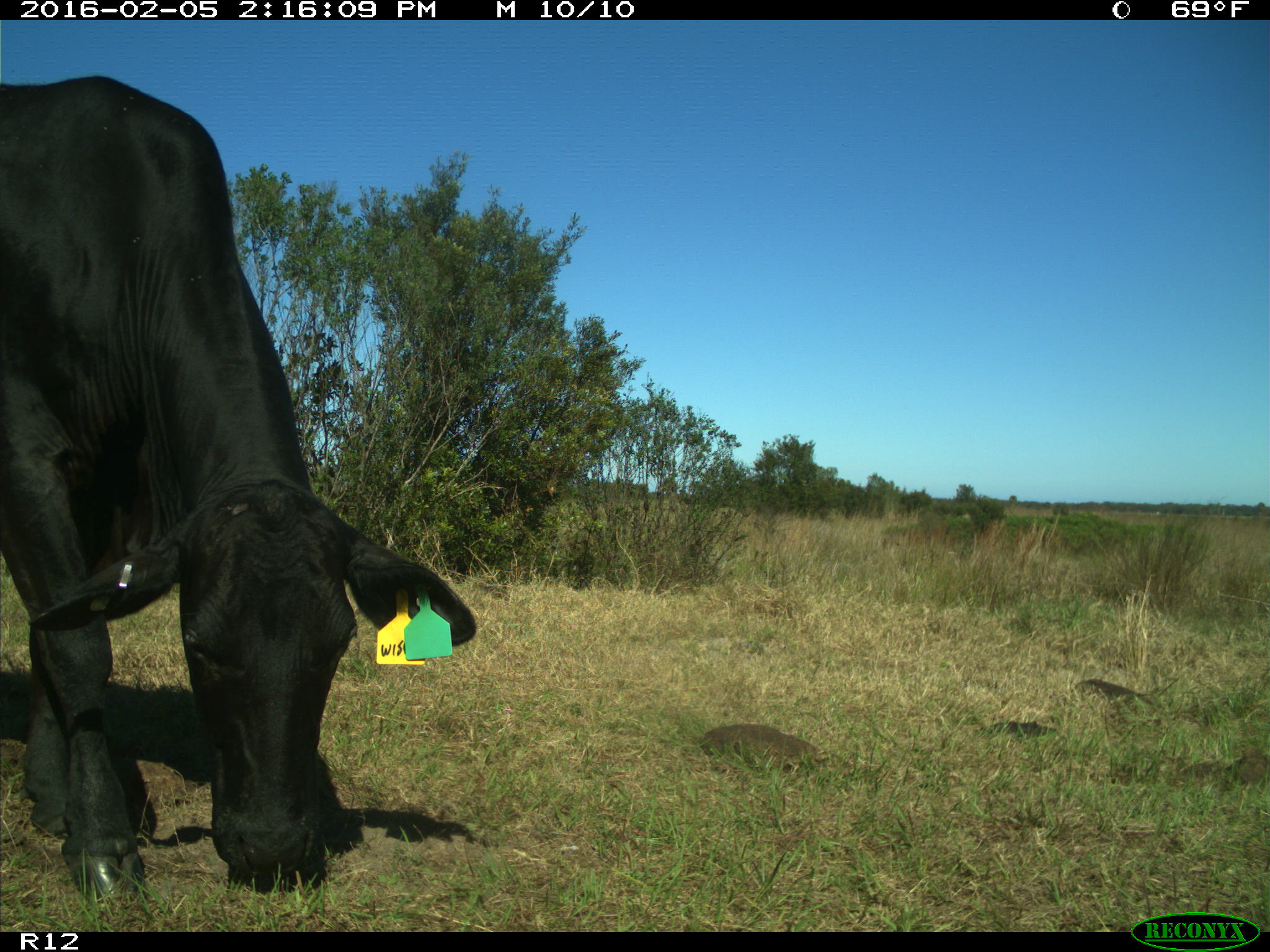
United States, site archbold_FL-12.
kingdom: Animalia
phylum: Chordata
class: Mammalia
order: Artiodactyla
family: Bovidae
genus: Bos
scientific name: Bos taurus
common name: domestic cow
Bos taurus (domestic cow).